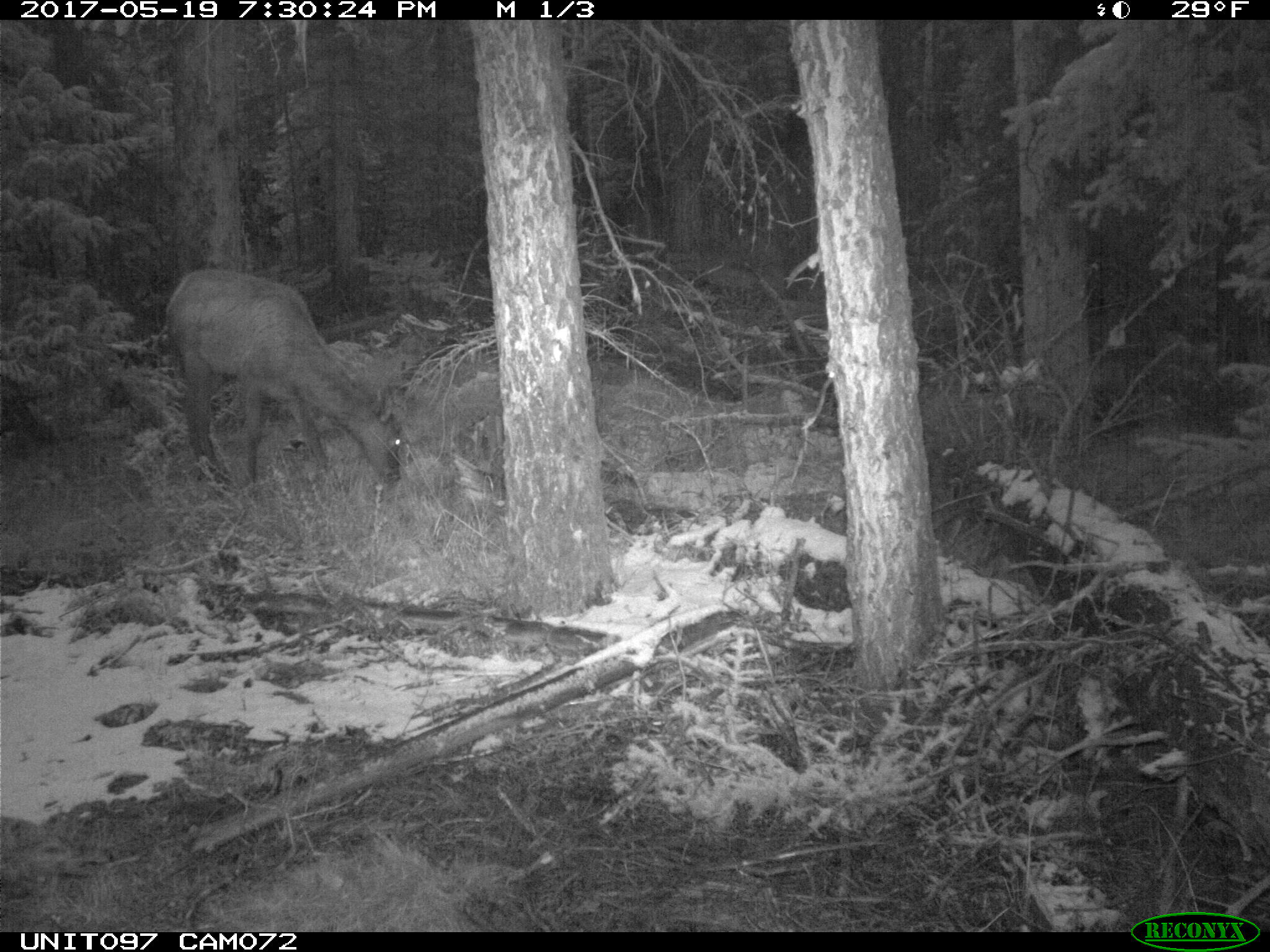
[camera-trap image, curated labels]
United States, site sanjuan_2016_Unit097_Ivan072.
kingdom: Animalia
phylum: Chordata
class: Mammalia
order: Artiodactyla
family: Cervidae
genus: Cervus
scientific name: Cervus elaphus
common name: red deer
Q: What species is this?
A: Cervus elaphus (red deer).